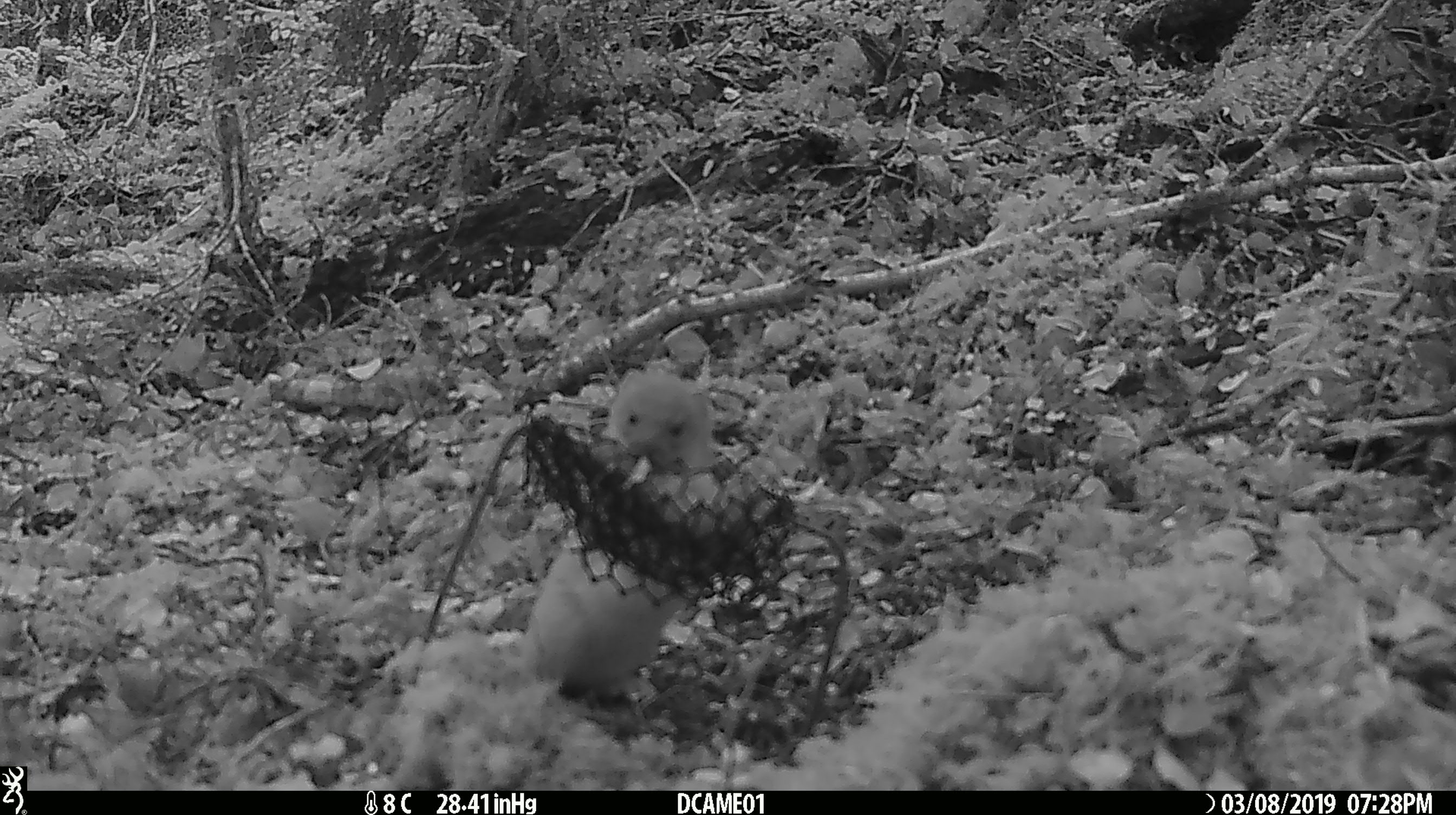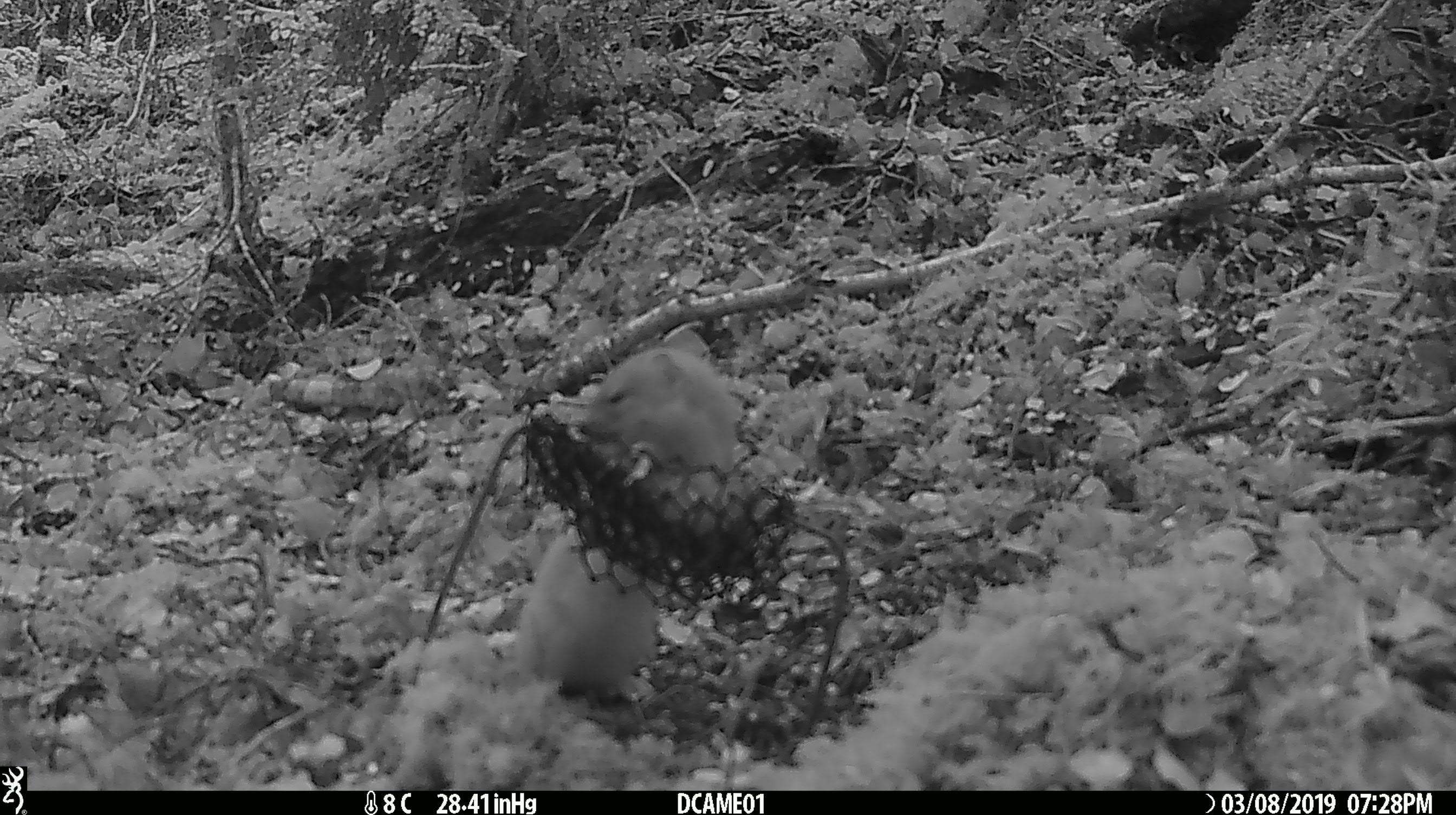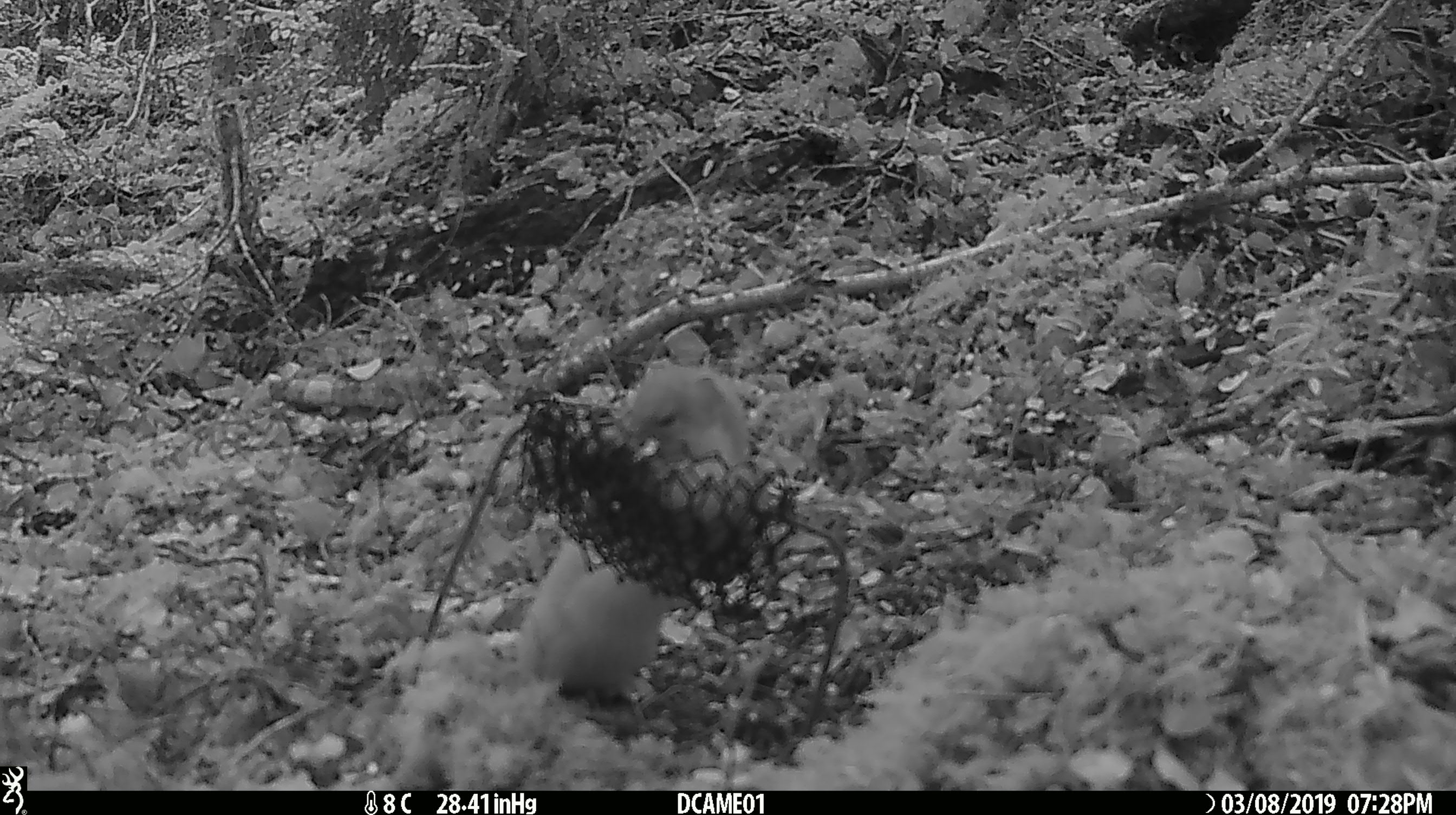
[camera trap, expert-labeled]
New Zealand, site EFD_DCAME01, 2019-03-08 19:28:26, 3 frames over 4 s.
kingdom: Animalia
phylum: Chordata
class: Mammalia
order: Carnivora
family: Mustelidae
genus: Mustela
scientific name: Mustela erminea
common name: stoat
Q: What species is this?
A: Stoat (Mustela erminea).